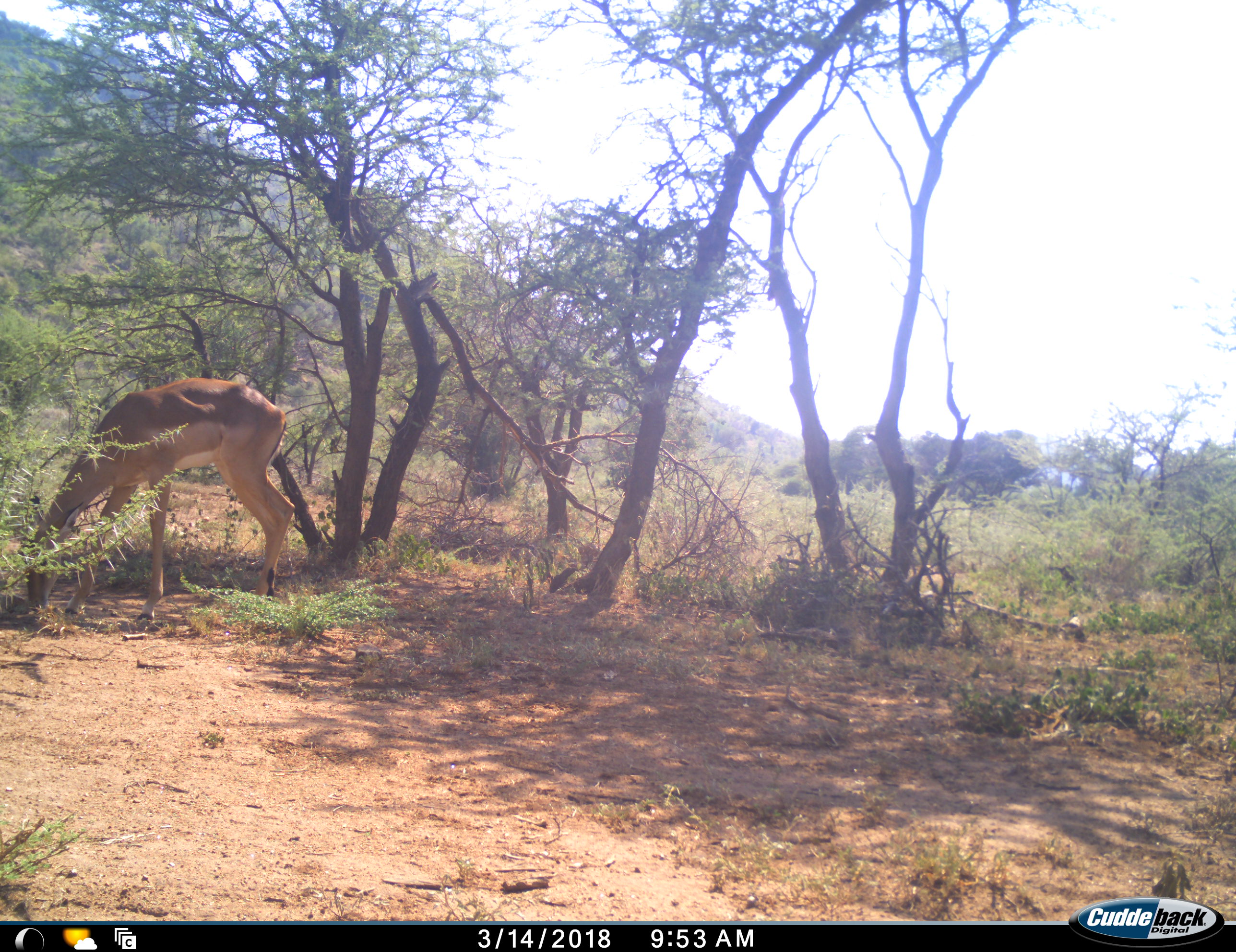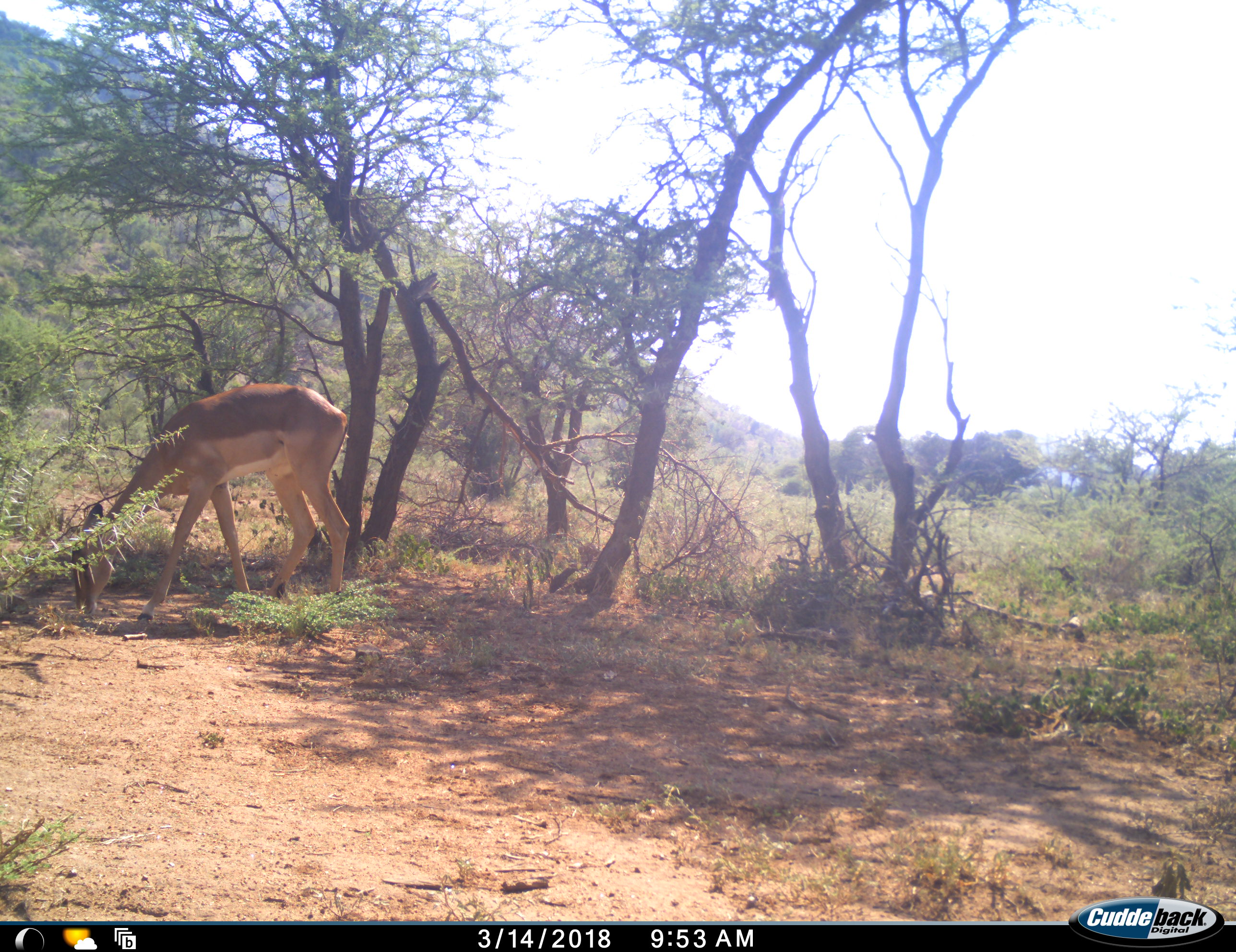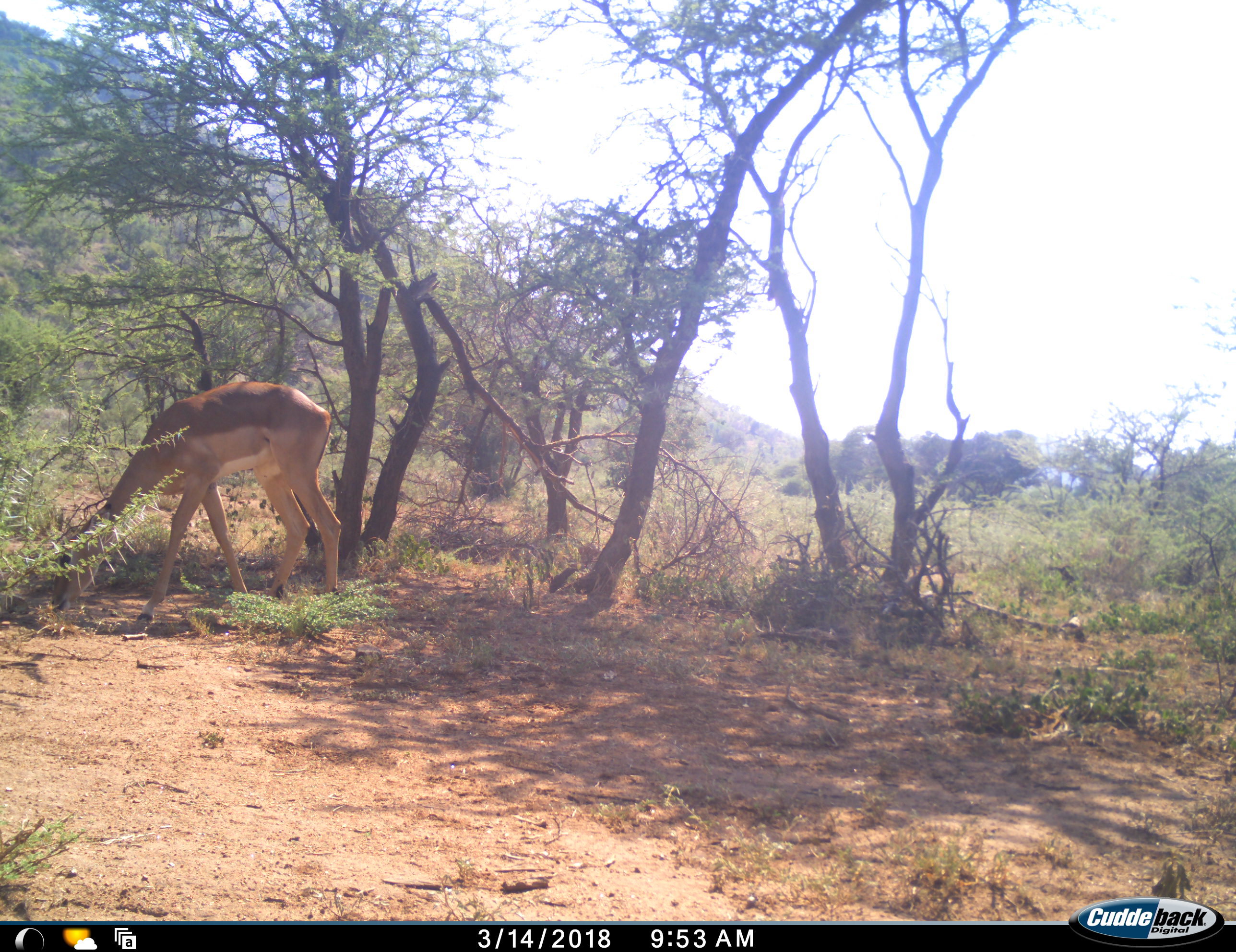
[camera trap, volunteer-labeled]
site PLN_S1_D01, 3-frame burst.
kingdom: Animalia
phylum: Chordata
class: Mammalia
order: Artiodactyla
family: Bovidae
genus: Aepyceros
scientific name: Aepyceros melampus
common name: impala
Impala (Aepyceros melampus), count 1. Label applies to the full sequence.